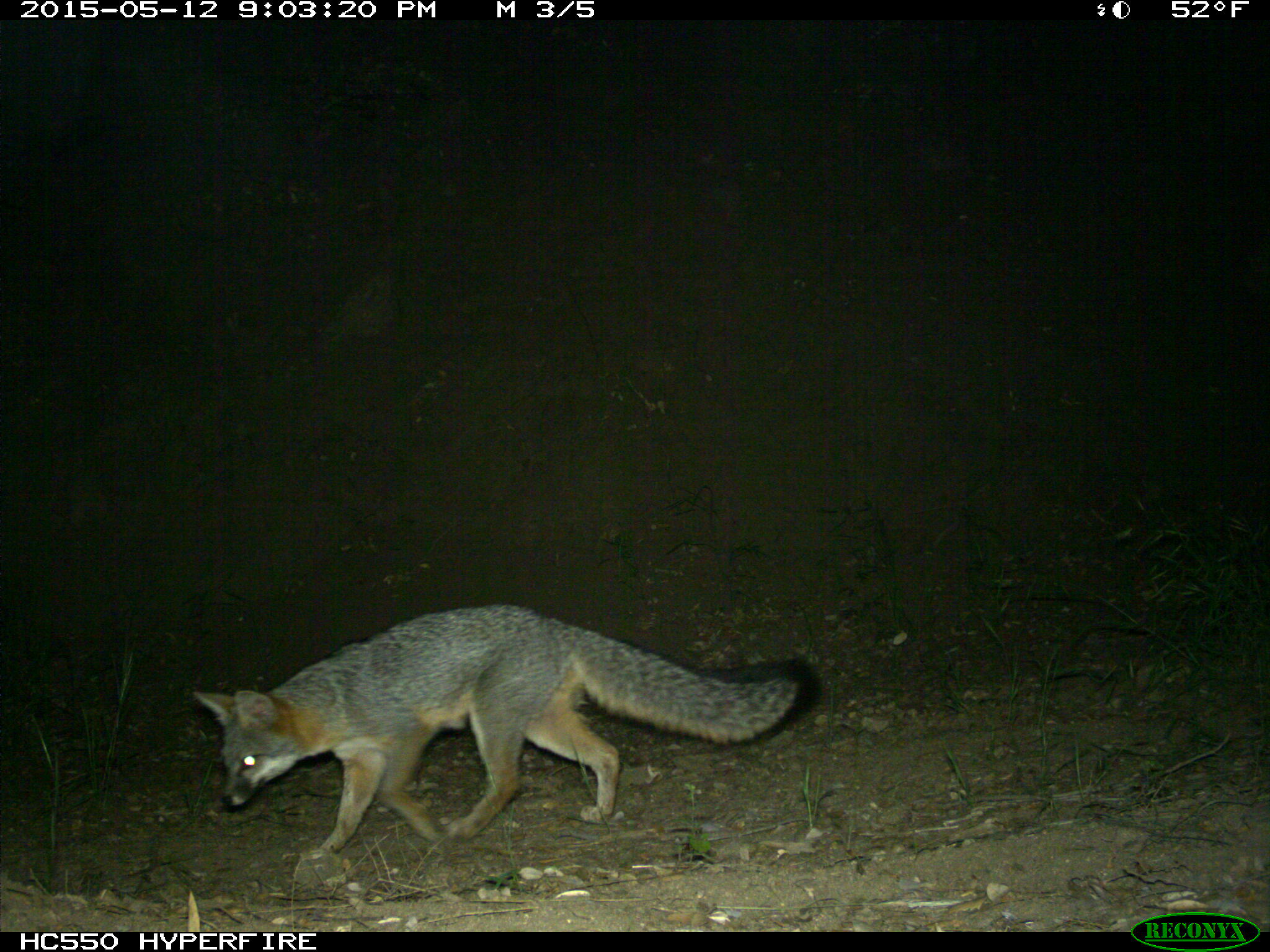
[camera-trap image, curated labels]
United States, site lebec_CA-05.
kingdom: Animalia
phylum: Chordata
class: Mammalia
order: Carnivora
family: Canidae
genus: Urocyon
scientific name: Urocyon cinereoargenteus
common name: gray fox